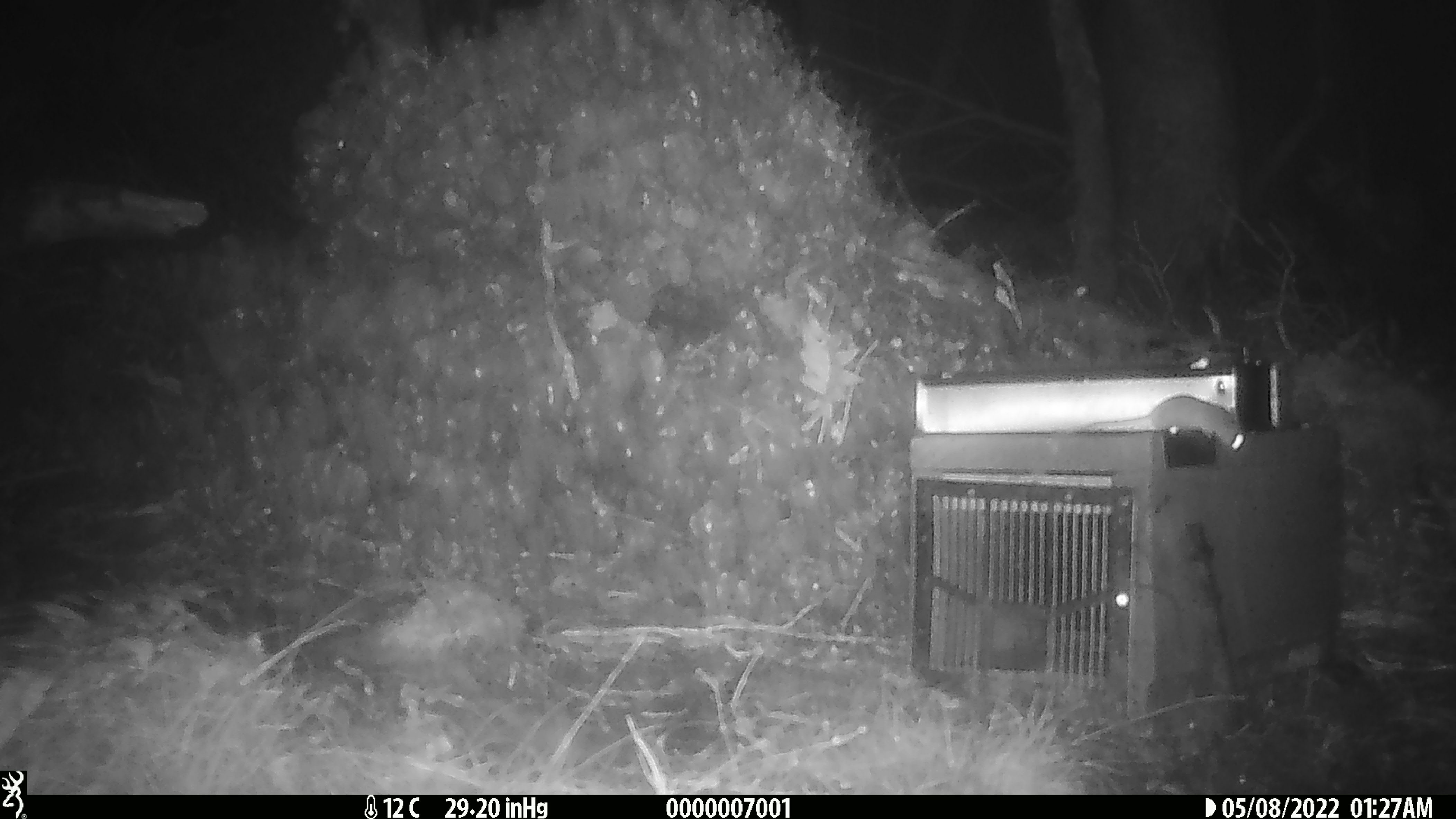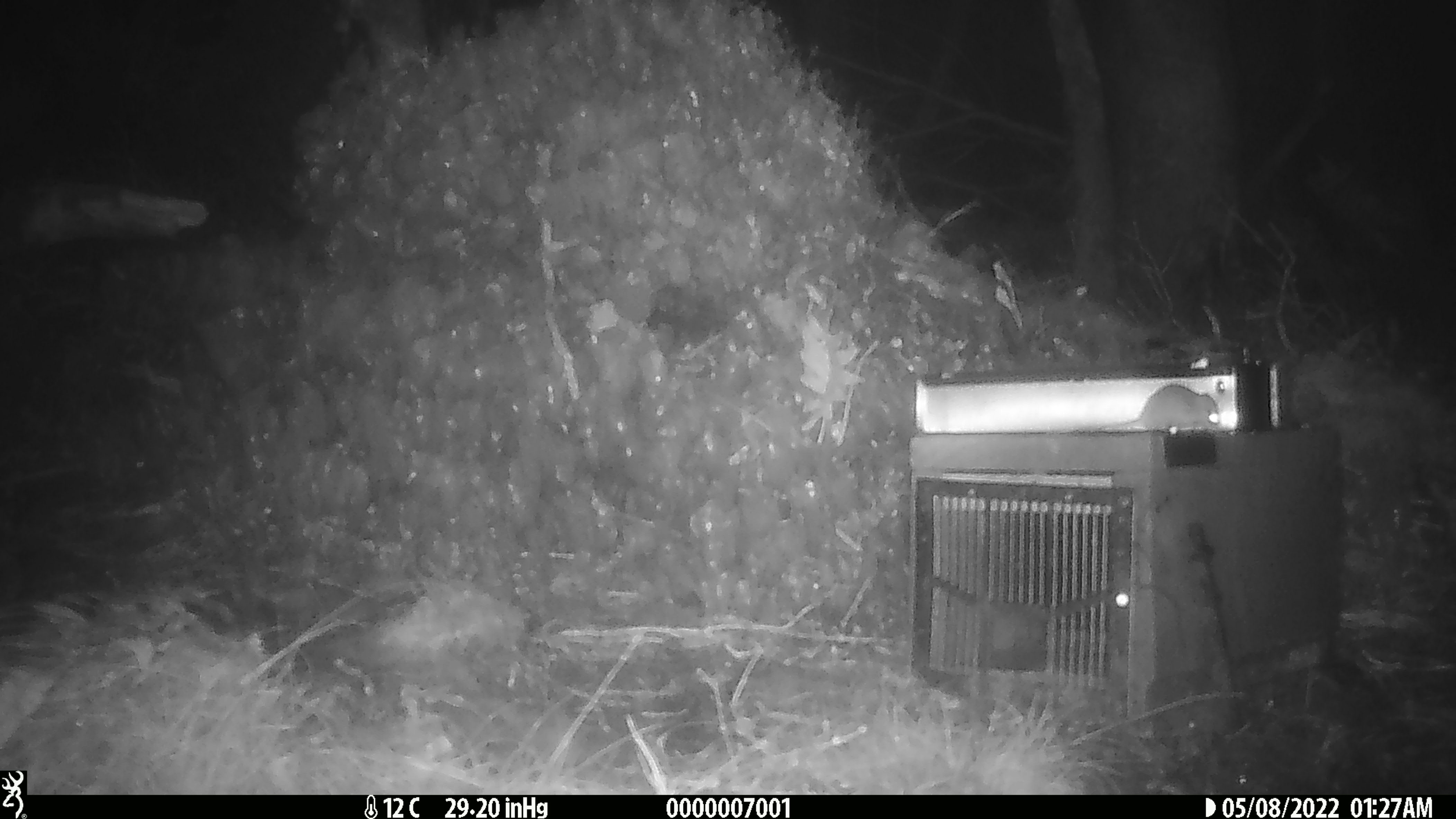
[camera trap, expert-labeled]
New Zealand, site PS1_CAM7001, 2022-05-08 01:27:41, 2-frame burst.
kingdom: Animalia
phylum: Chordata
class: Mammalia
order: Rodentia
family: Muridae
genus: Mus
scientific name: Mus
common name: mouse